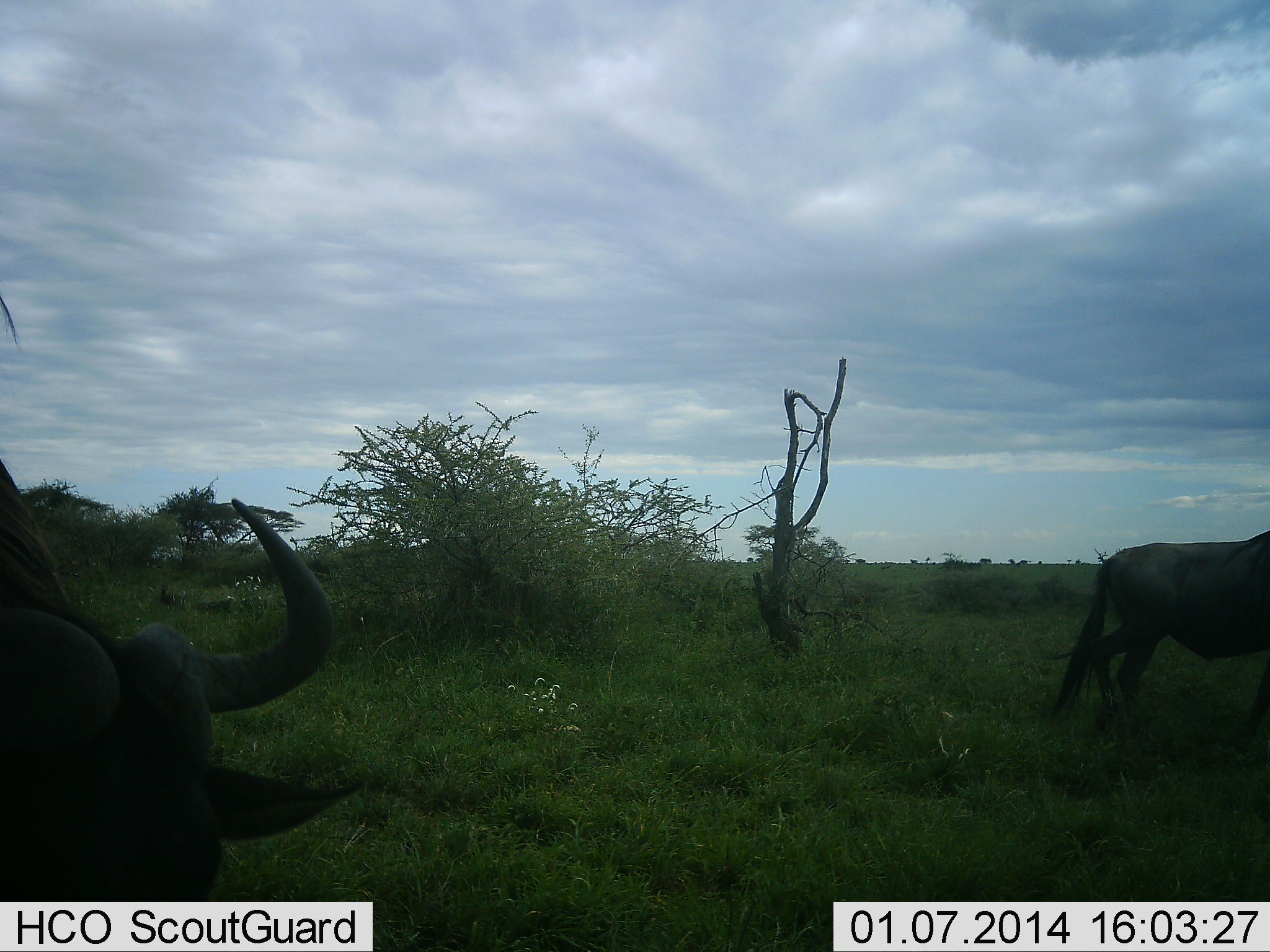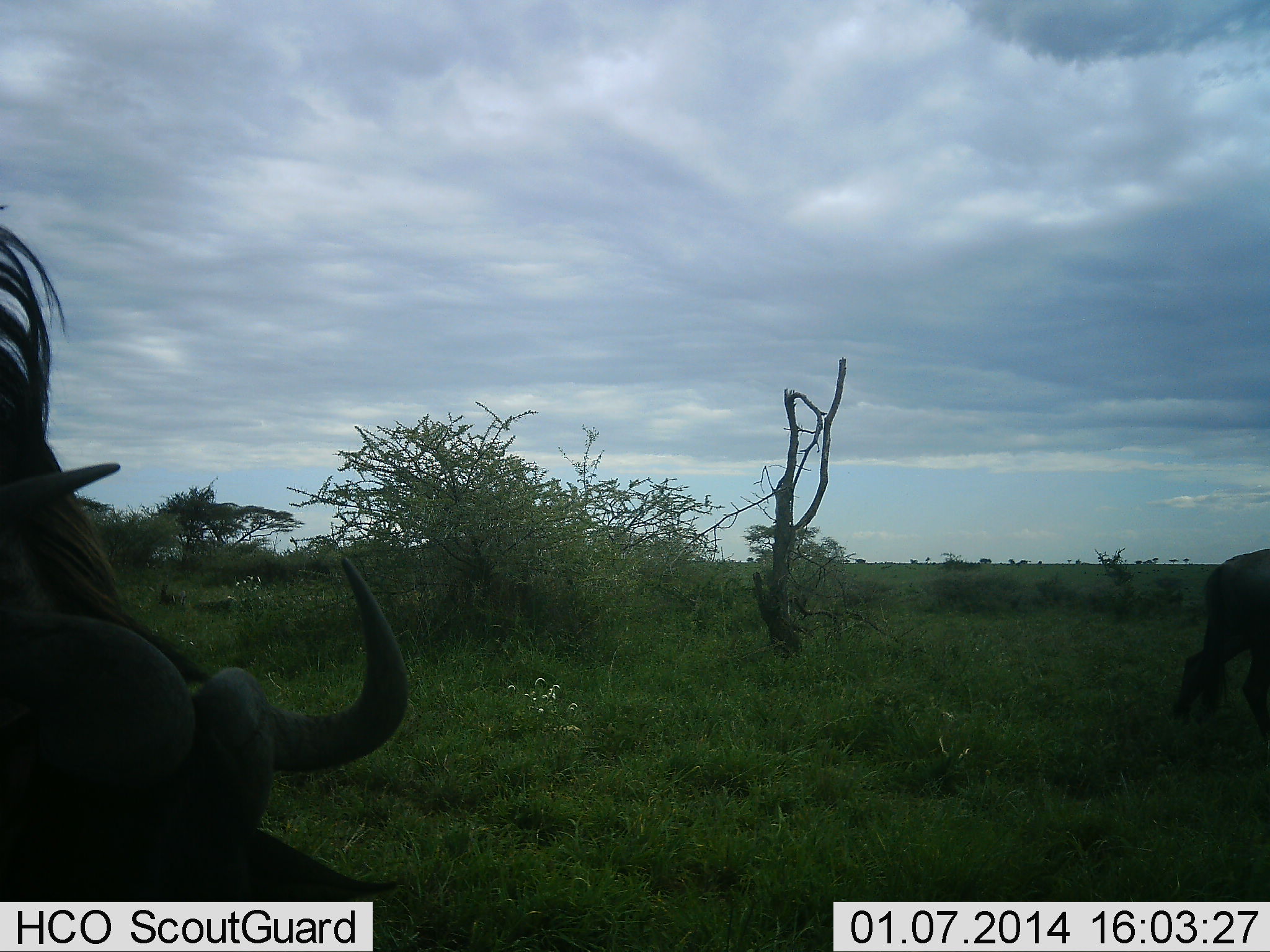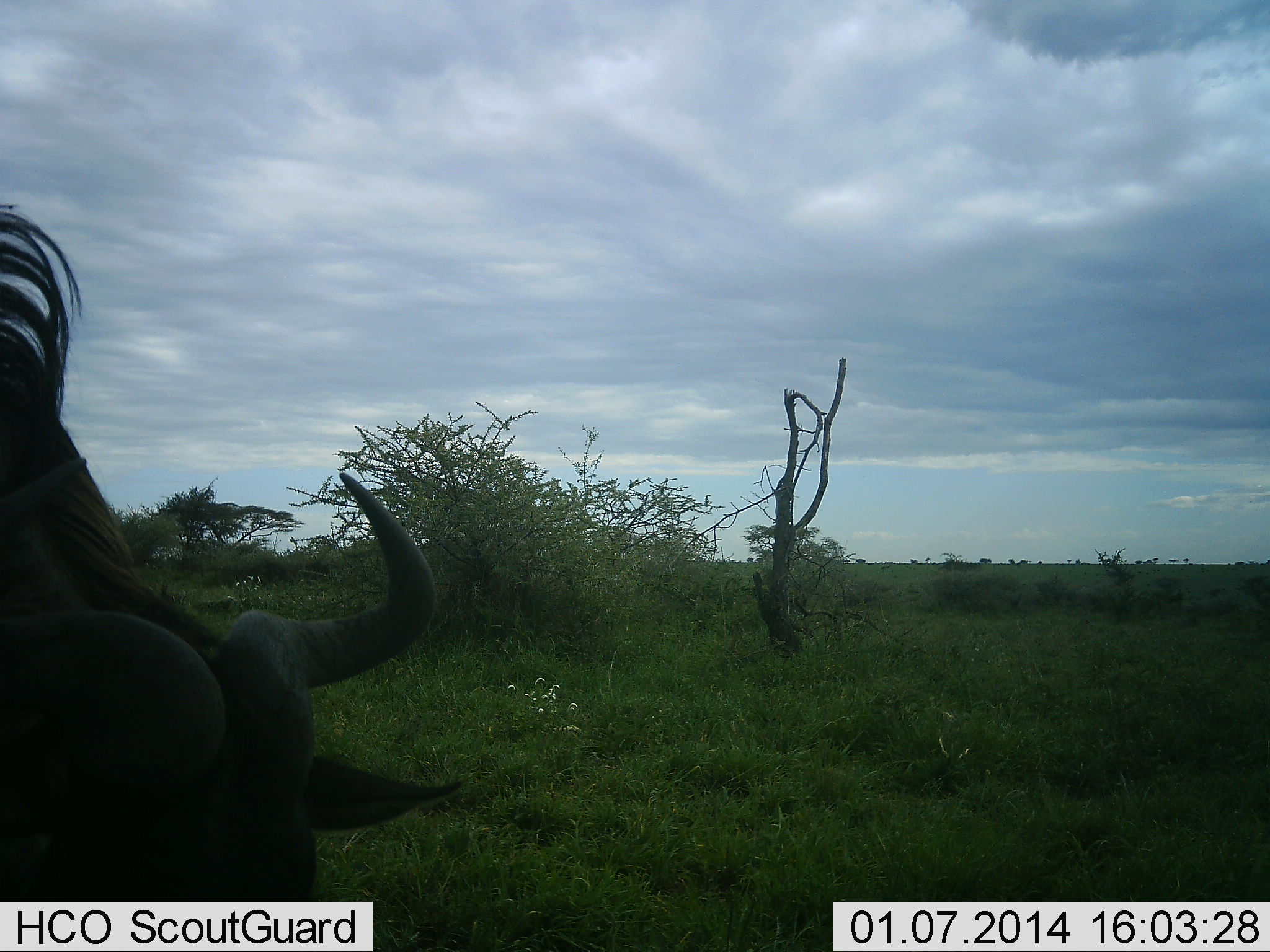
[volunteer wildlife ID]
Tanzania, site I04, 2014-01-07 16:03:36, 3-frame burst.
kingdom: Animalia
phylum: Chordata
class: Mammalia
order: Artiodactyla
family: Bovidae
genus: Connochaetes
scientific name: Connochaetes taurinus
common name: blue wildebeest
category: wildebeest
Wildebeest (blue wildebeest) (Connochaetes taurinus), count 2. Behavior (volunteer vote fractions): standing 33%, resting 2%, moving 71%, interacting 6%. Young present (vote fraction): 4%. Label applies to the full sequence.